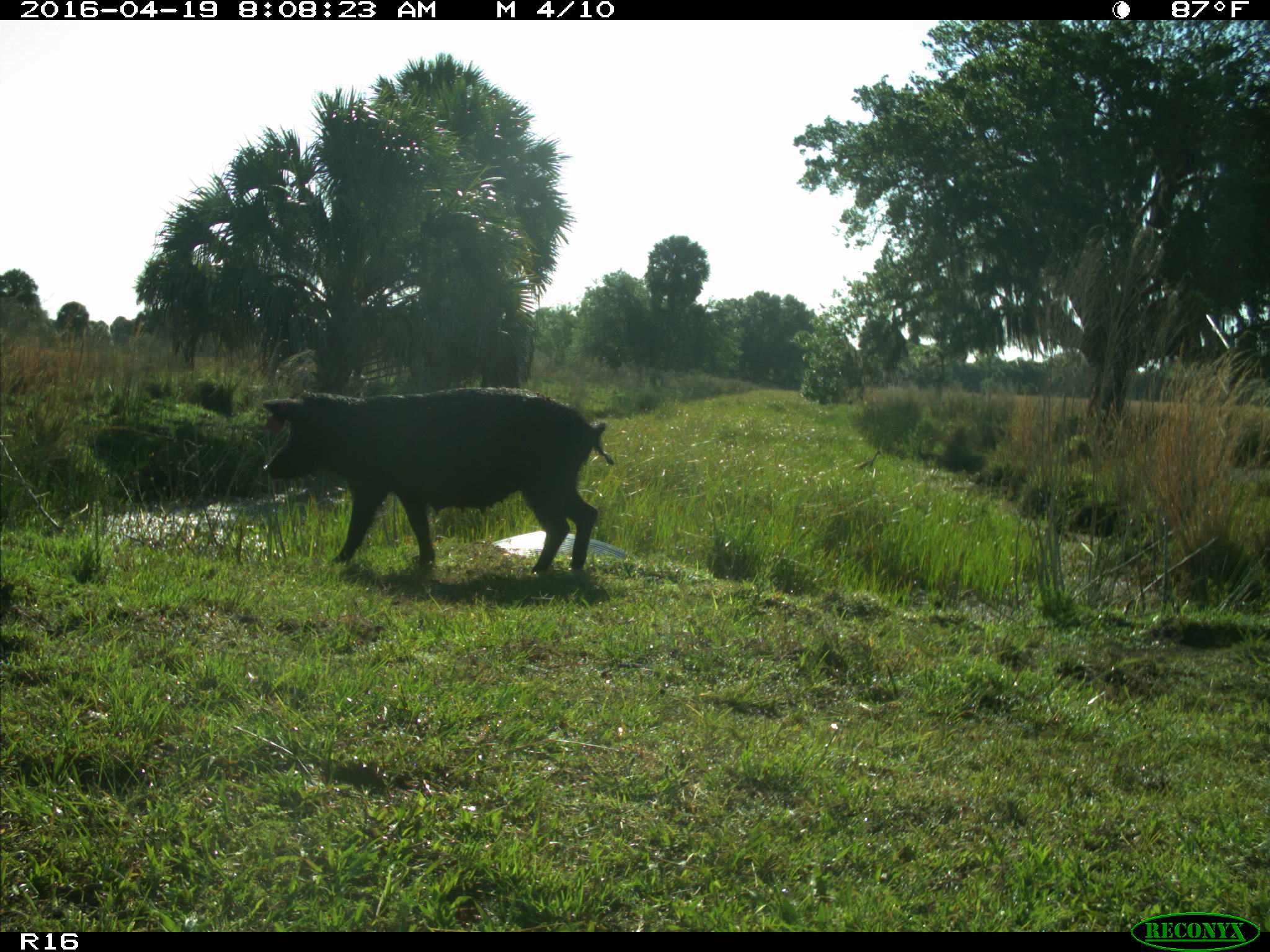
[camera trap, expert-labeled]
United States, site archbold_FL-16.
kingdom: Animalia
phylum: Chordata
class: Mammalia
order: Artiodactyla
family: Suidae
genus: Sus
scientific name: Sus scrofa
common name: wild boar